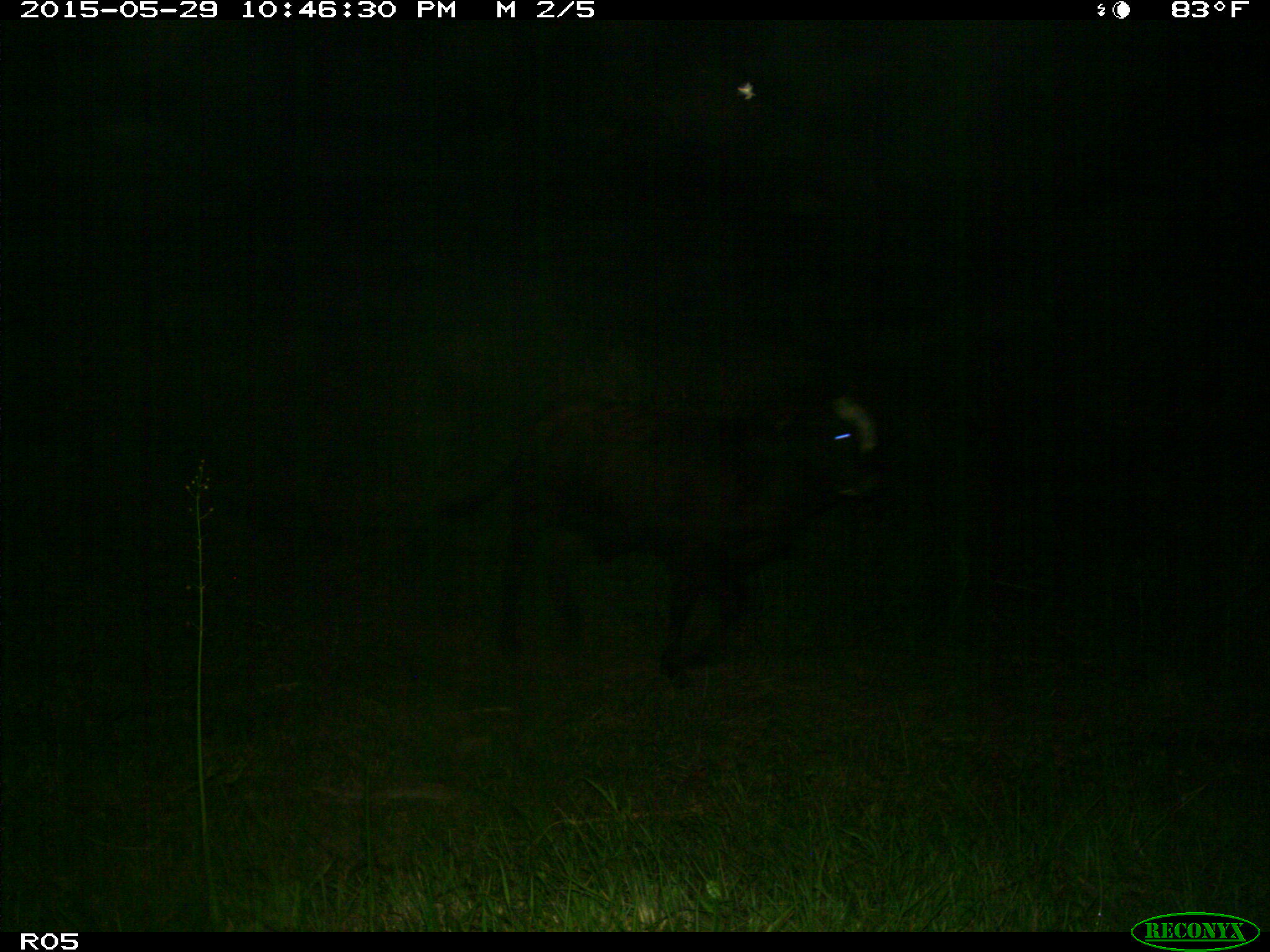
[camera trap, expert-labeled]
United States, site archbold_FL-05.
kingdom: Animalia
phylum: Chordata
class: Mammalia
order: Artiodactyla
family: Bovidae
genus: Bos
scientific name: Bos taurus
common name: domestic cow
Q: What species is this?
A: Bos taurus (domestic cow).